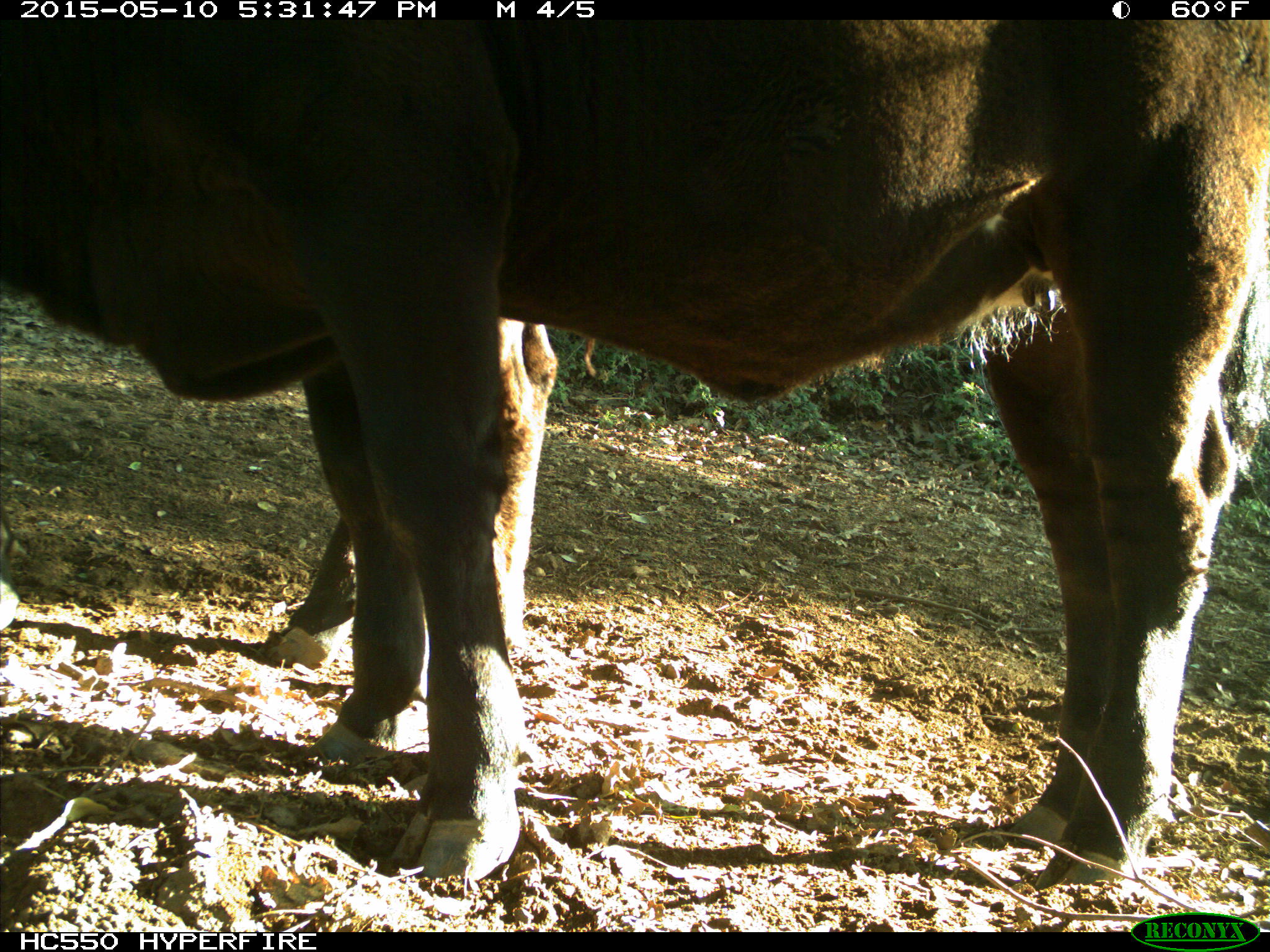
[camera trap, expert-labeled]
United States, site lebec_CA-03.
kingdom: Animalia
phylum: Chordata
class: Mammalia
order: Artiodactyla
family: Bovidae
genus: Bos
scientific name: Bos taurus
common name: domestic cow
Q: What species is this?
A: Bos taurus (domestic cow).